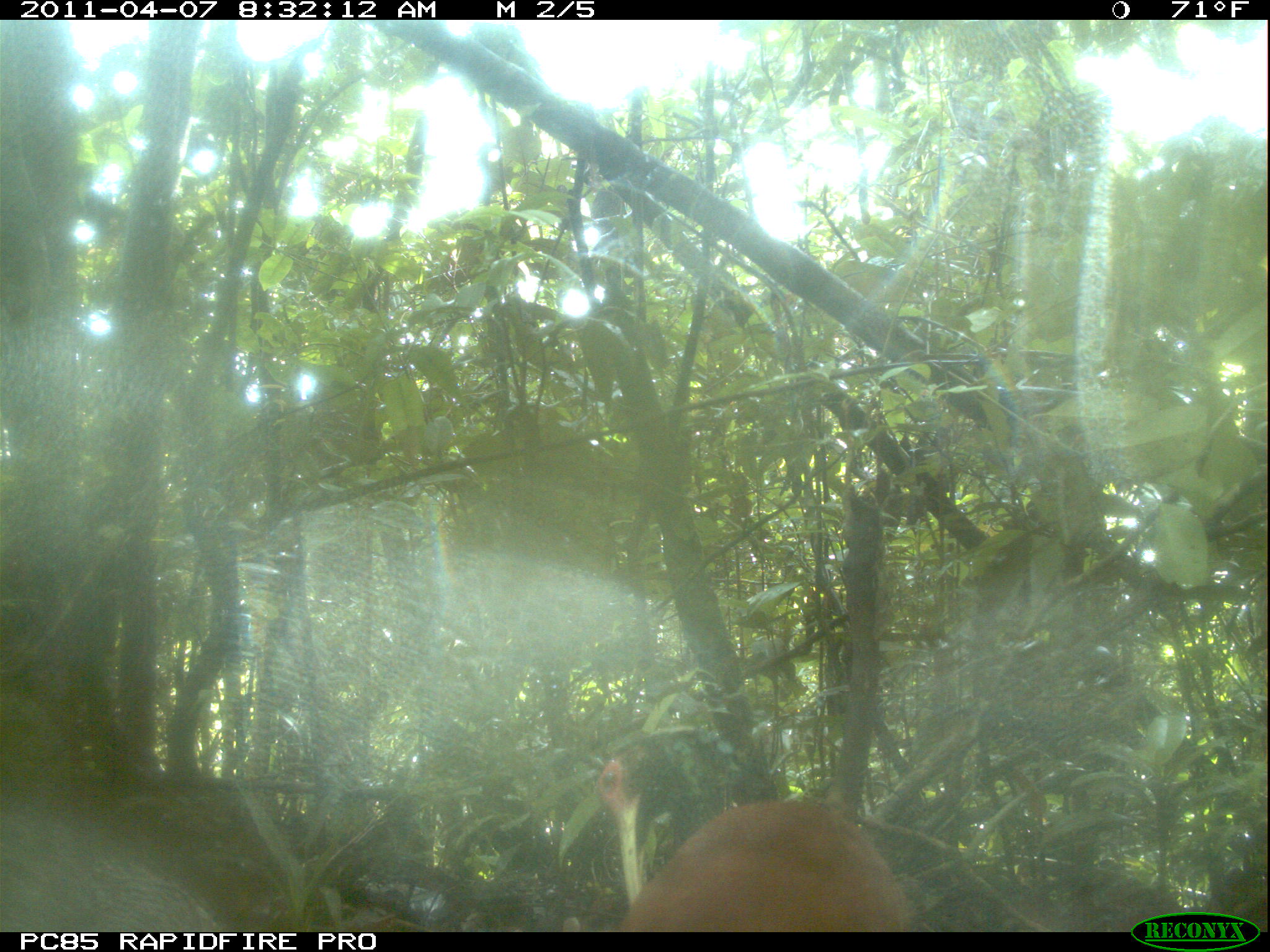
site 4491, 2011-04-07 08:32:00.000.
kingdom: Animalia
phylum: Chordata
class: Aves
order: Pelecaniformes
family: Threskiornithidae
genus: Lophotibis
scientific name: Lophotibis cristata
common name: madagascan ibis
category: lophotibis cristataa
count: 2